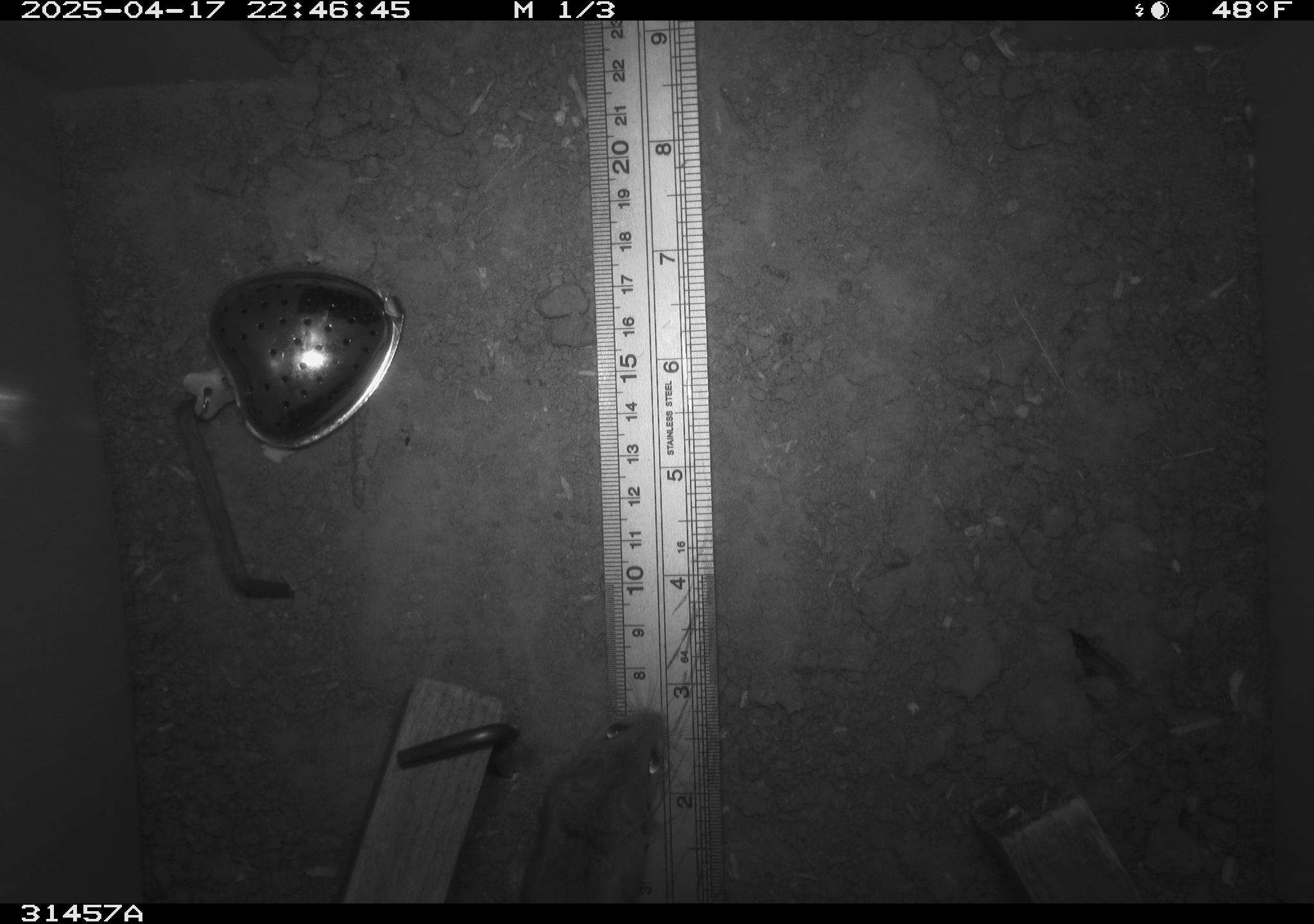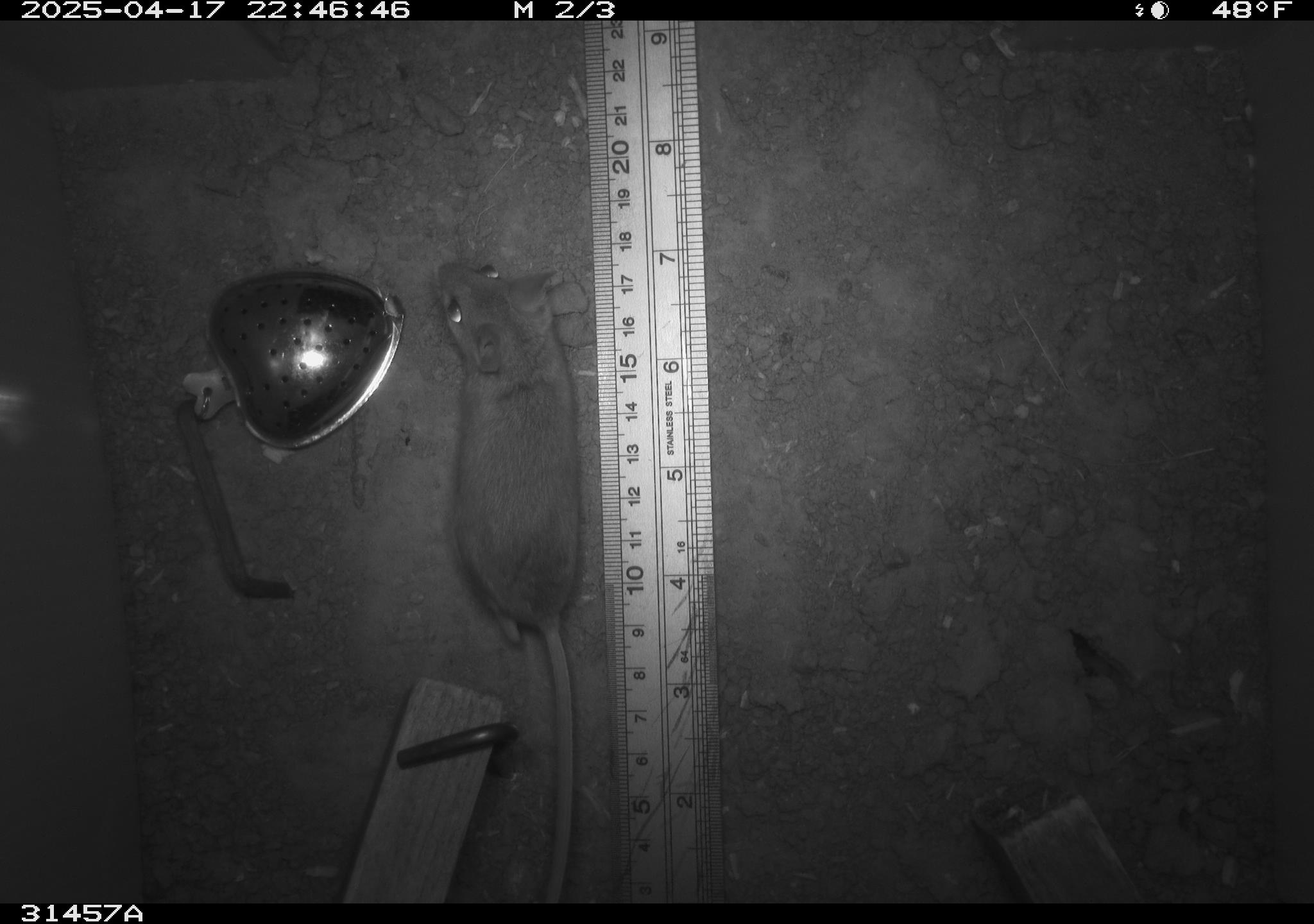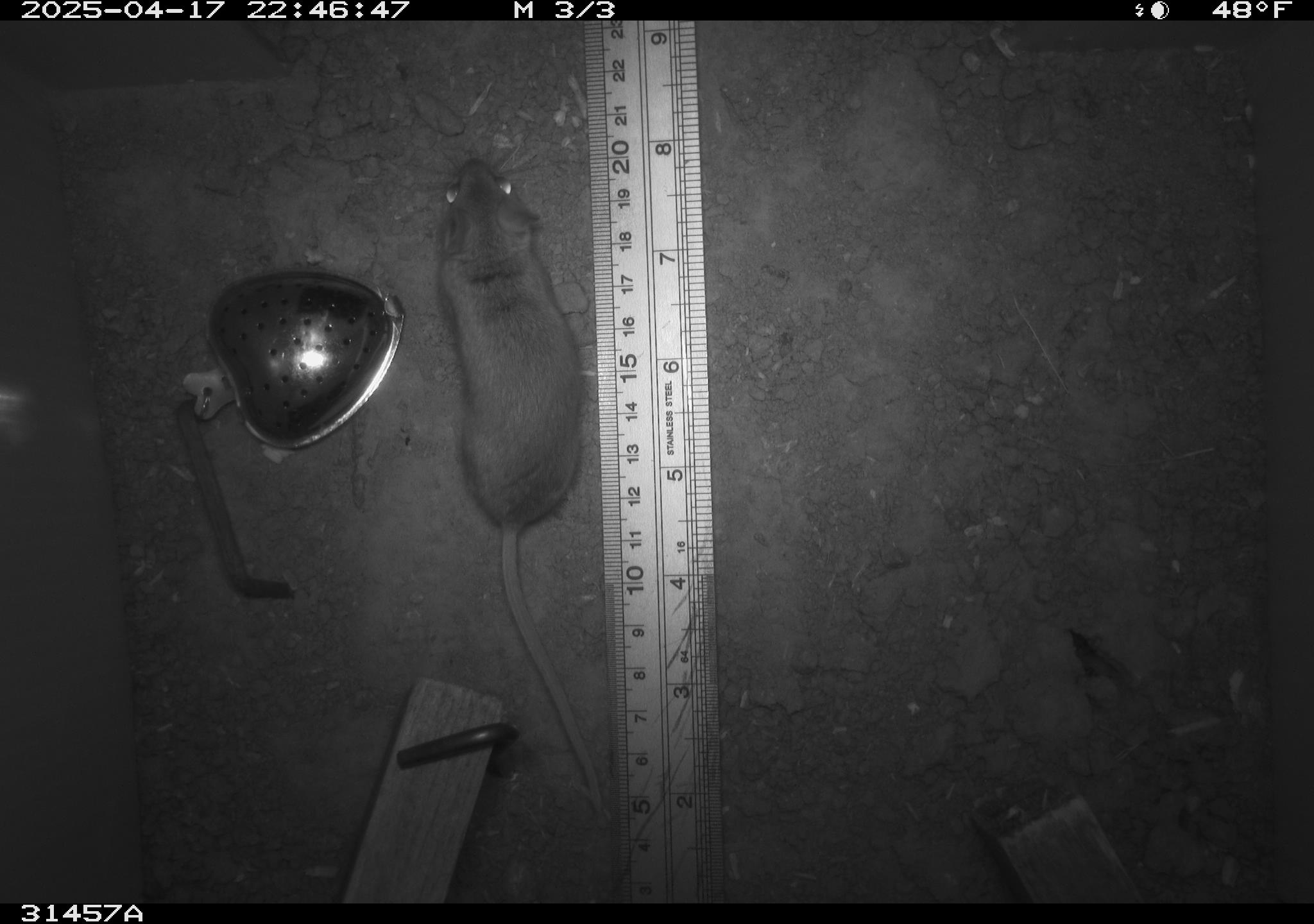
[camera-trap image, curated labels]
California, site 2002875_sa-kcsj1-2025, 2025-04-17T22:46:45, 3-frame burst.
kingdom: Animalia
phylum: Chordata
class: Mammalia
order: Rodentia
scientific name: Rodentia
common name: rodent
Rodent (Rodentia).